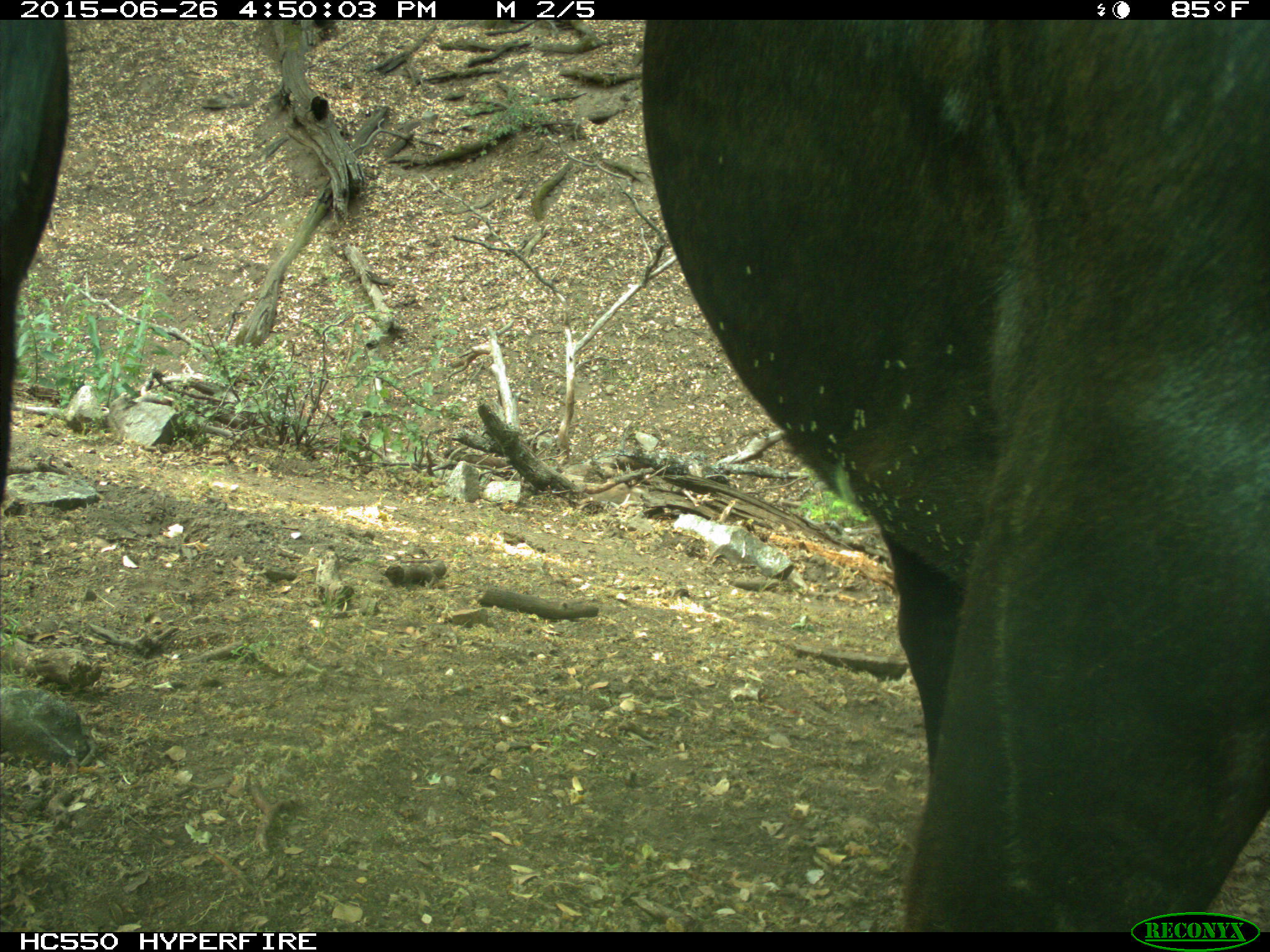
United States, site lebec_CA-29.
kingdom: Animalia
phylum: Chordata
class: Mammalia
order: Artiodactyla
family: Bovidae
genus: Bos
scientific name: Bos taurus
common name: domestic cow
Bos taurus (domestic cow).